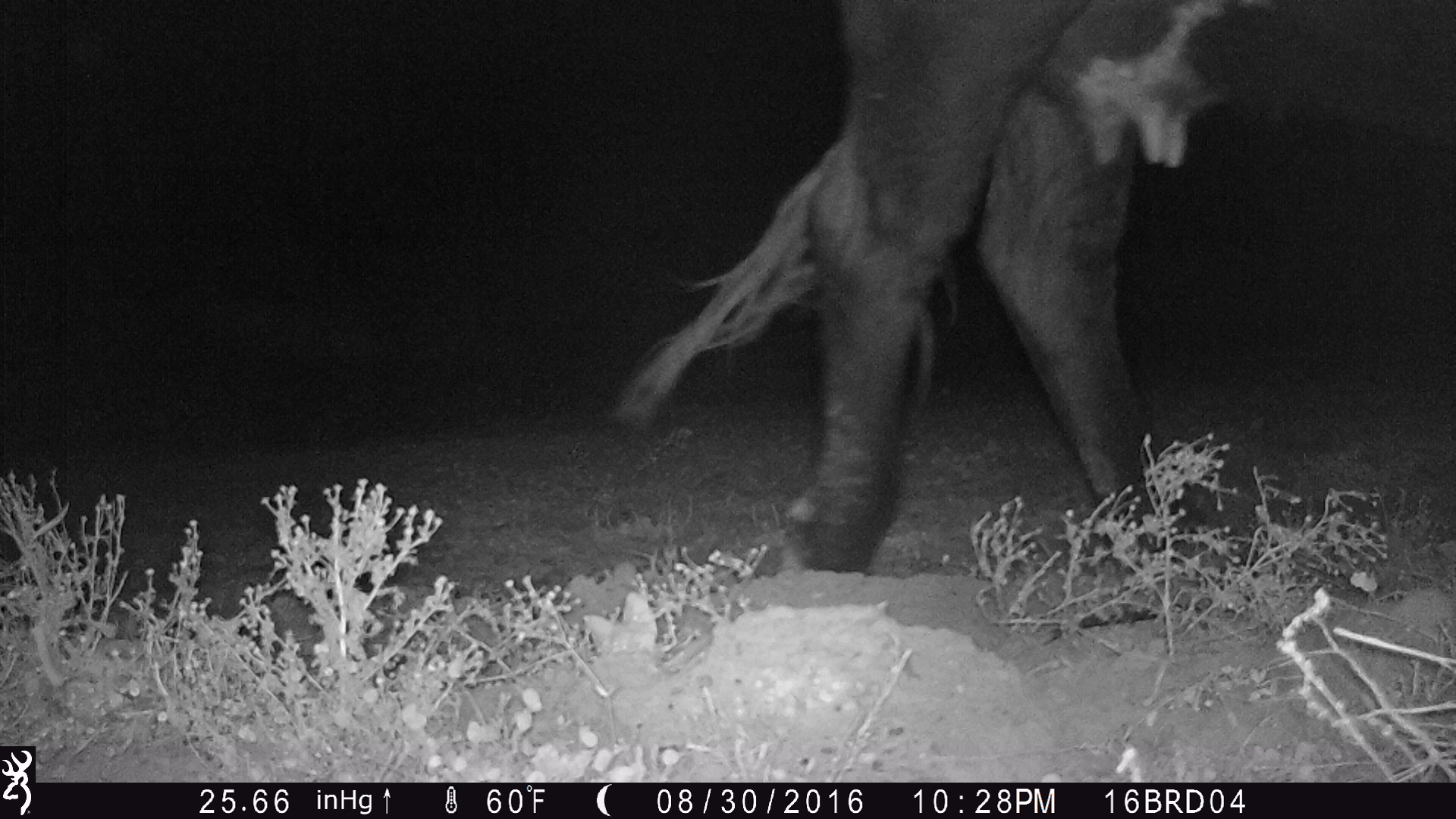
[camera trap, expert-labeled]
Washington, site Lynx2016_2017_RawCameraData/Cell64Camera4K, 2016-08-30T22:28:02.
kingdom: Animalia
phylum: Chordata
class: Mammalia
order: Artiodactyla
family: Bovidae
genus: Bos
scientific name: Bos taurus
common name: domestic cattle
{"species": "domestic cattle (Bos taurus)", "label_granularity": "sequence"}